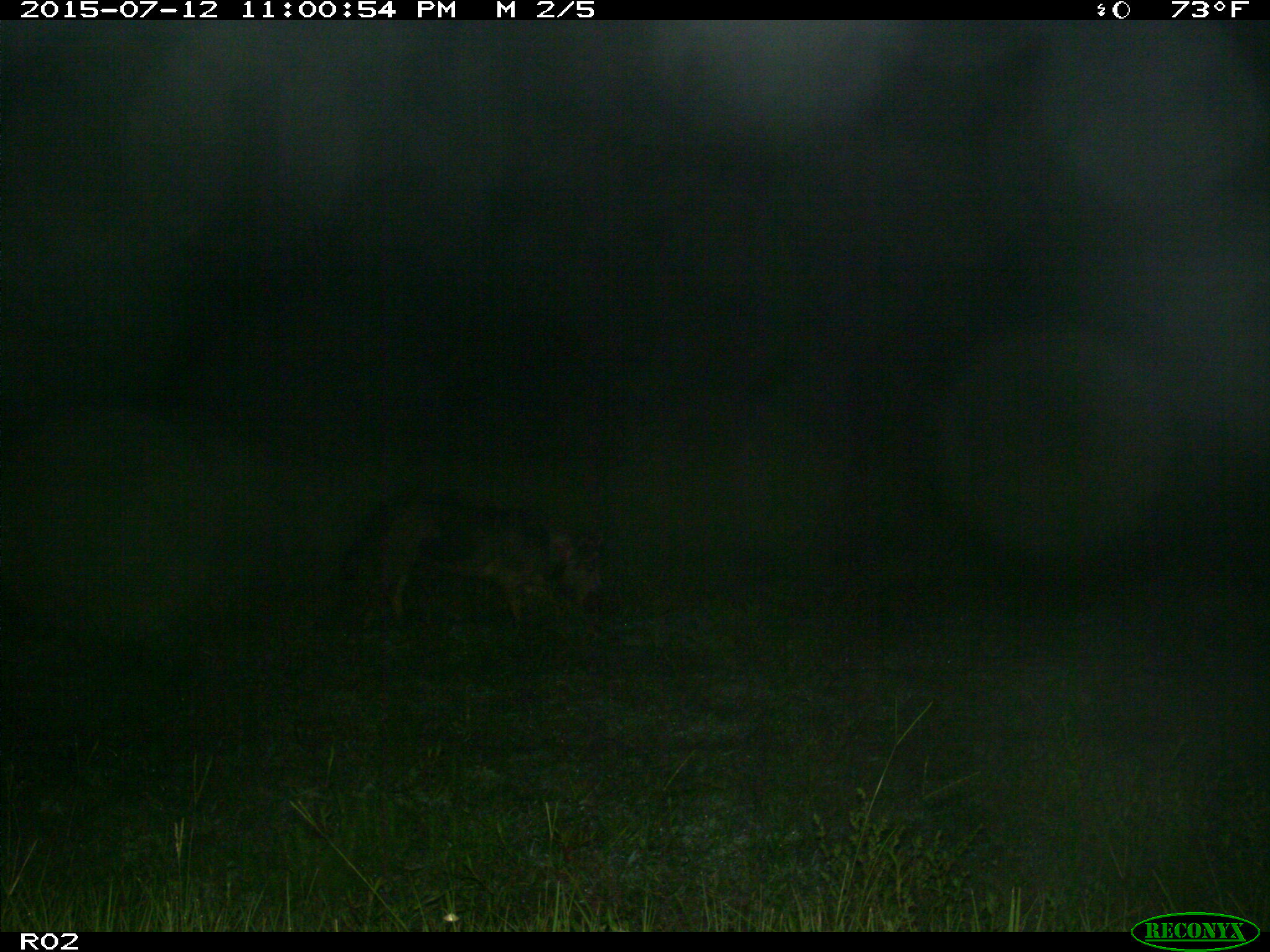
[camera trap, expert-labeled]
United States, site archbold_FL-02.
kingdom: Animalia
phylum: Chordata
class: Mammalia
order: Artiodactyla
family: Suidae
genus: Sus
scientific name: Sus scrofa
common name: wild boar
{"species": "Sus scrofa (wild boar)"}